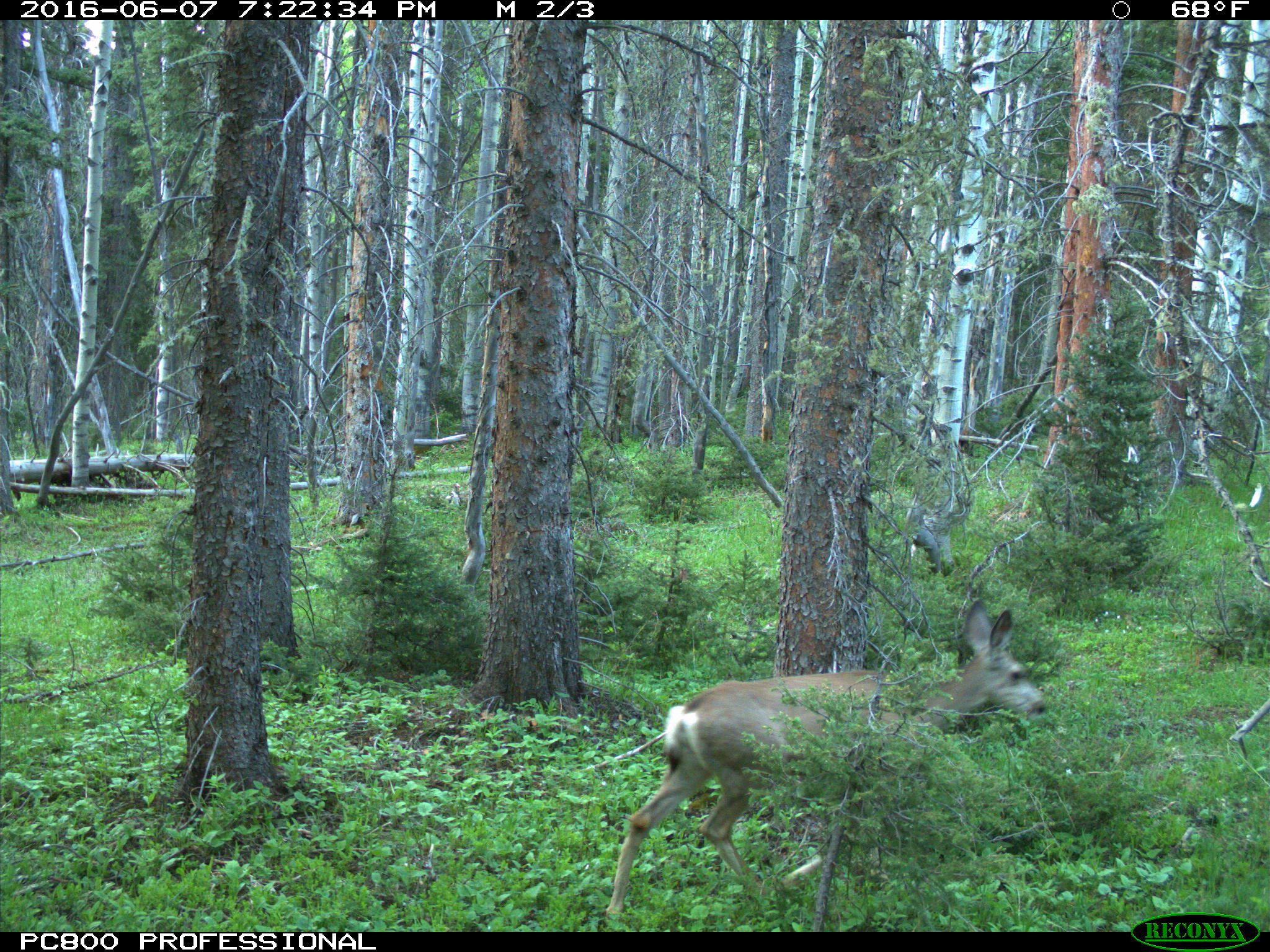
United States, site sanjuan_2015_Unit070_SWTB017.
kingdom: Animalia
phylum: Chordata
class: Mammalia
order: Artiodactyla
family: Cervidae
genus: Odocoileus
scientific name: Odocoileus hemionus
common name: mule deer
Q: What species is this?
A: Odocoileus hemionus (mule deer).